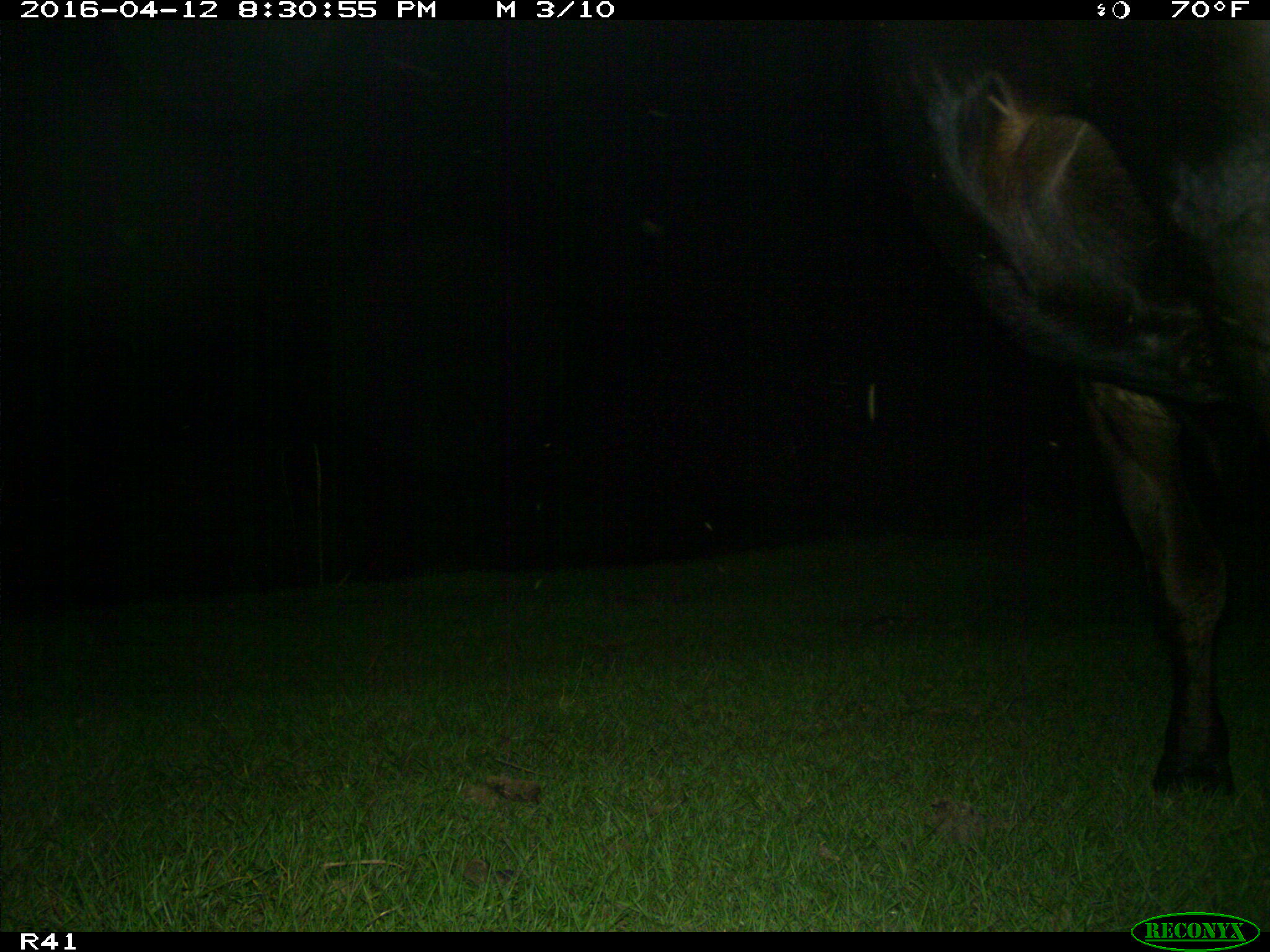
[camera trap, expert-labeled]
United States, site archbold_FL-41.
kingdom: Animalia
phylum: Chordata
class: Mammalia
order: Artiodactyla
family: Bovidae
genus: Bos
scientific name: Bos taurus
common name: domestic cow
Bos taurus (domestic cow).